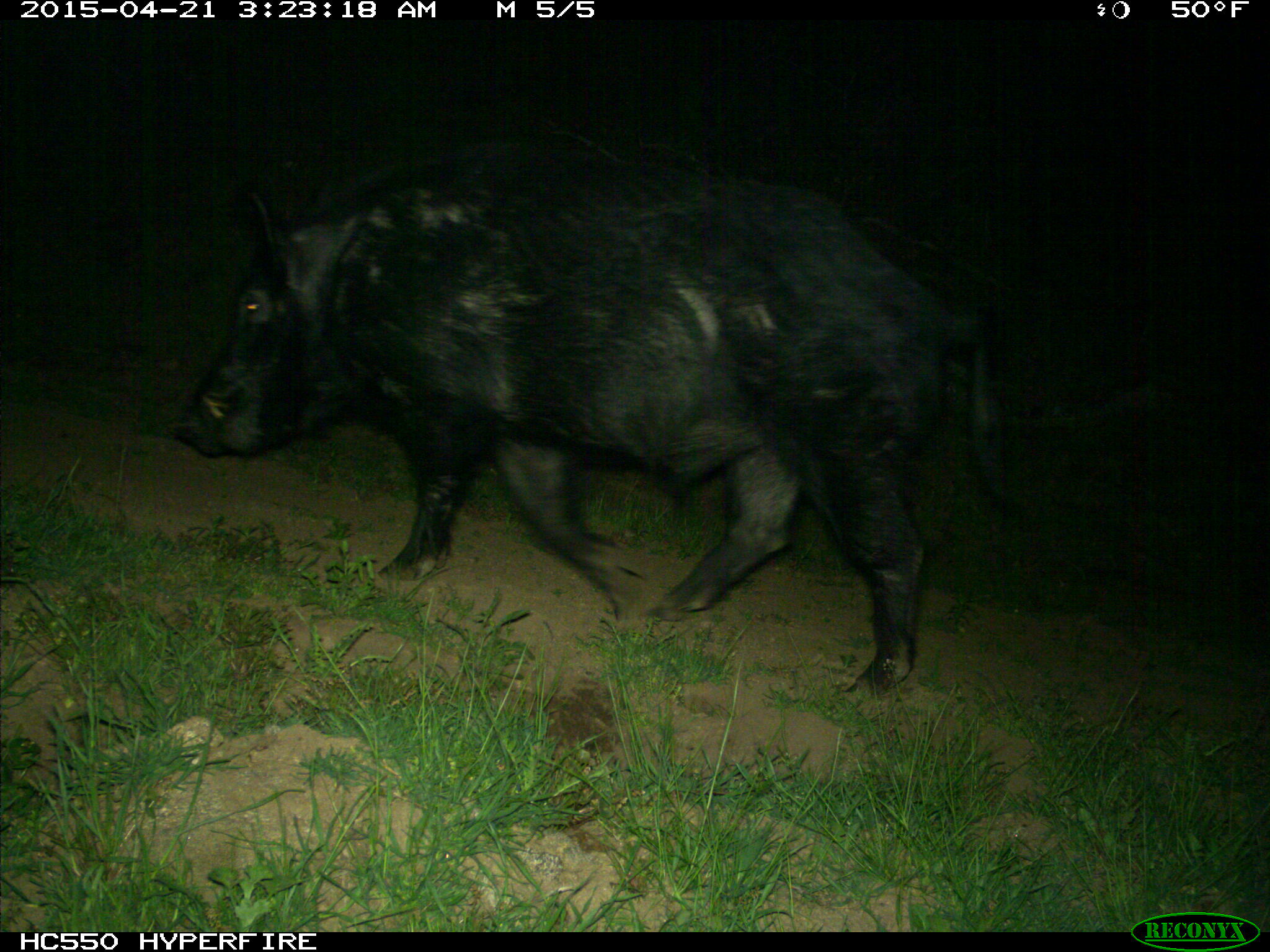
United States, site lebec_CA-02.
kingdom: Animalia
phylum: Chordata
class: Mammalia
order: Artiodactyla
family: Suidae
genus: Sus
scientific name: Sus scrofa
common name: wild boar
Sus scrofa (wild boar).